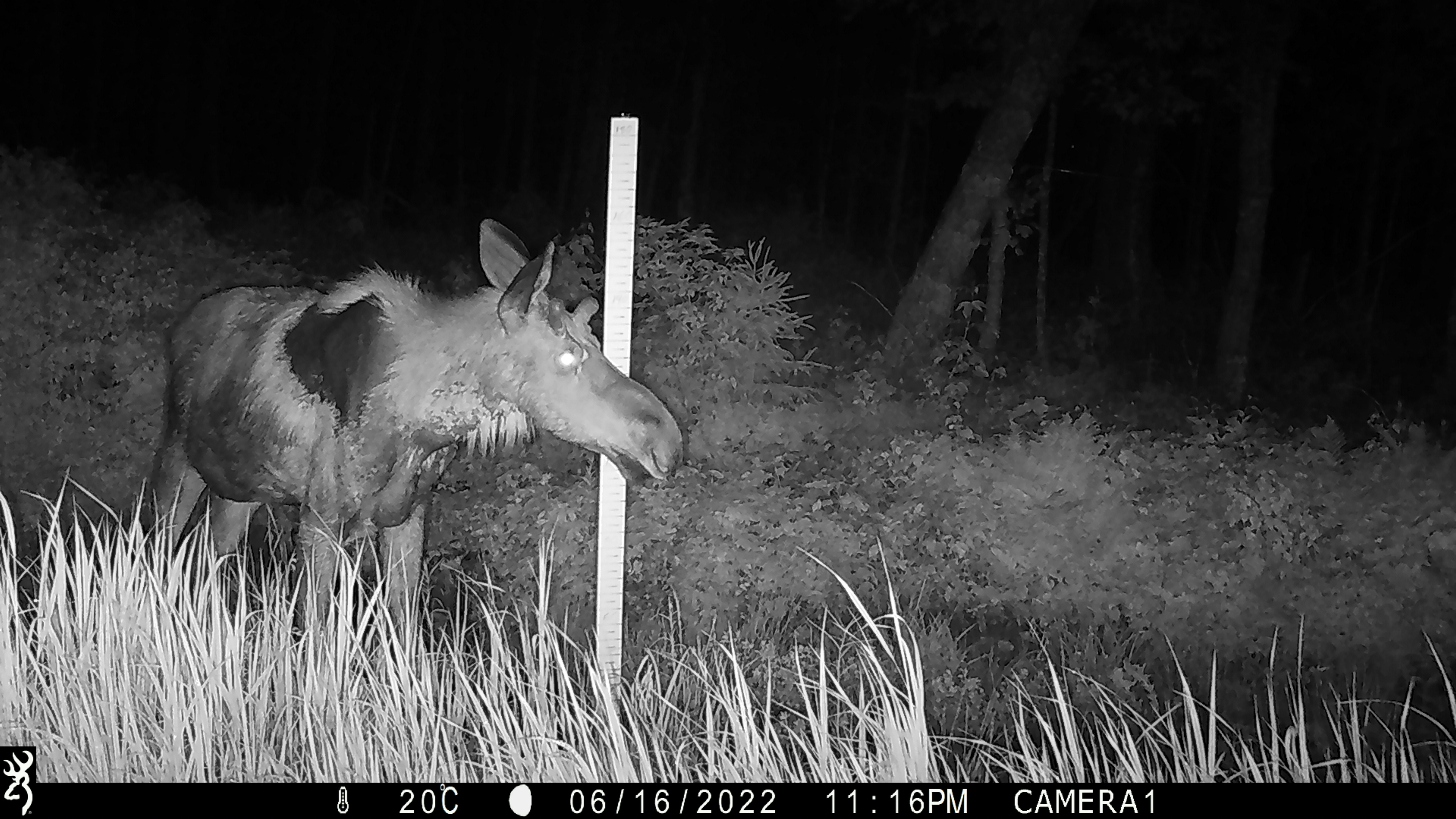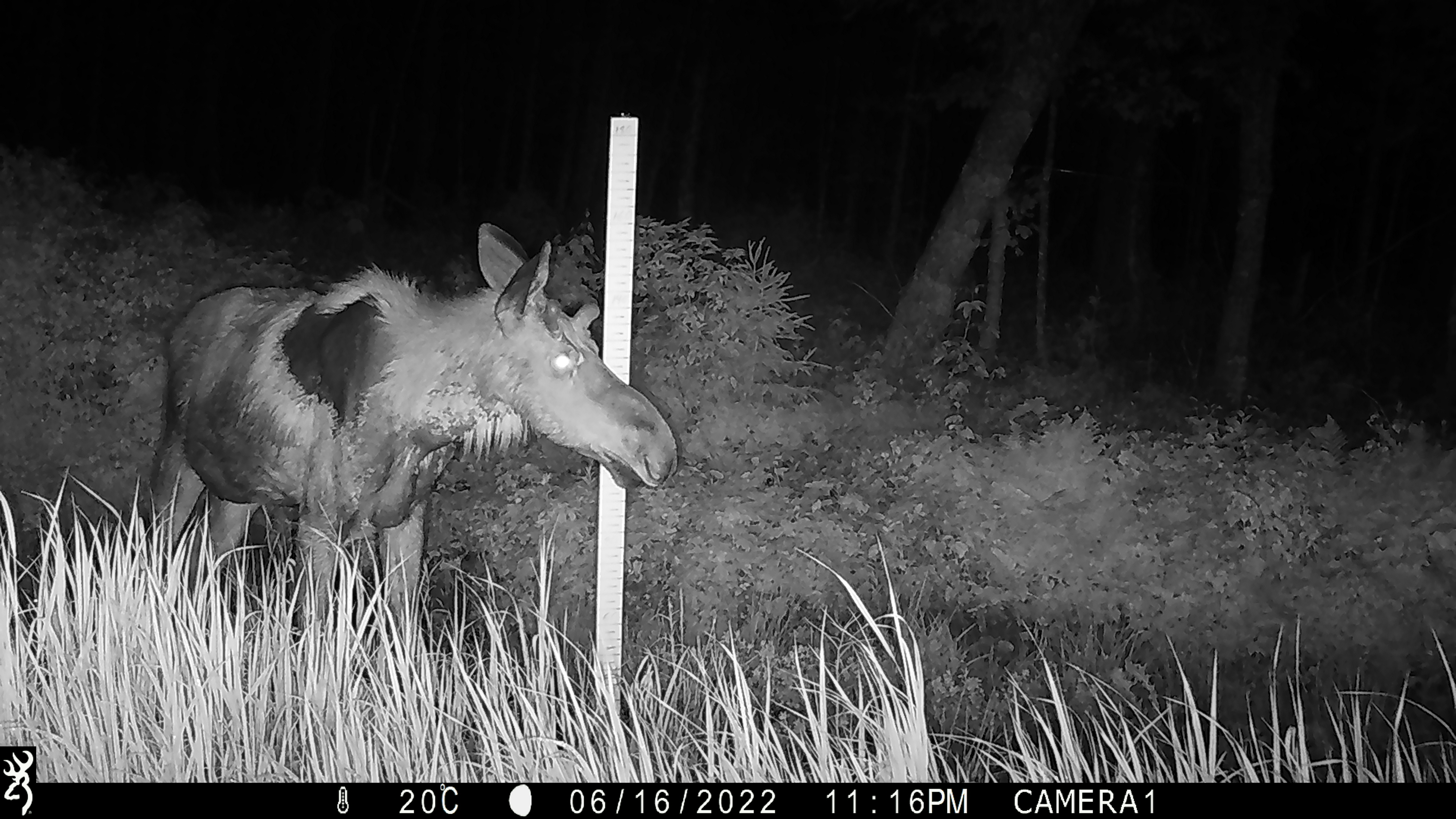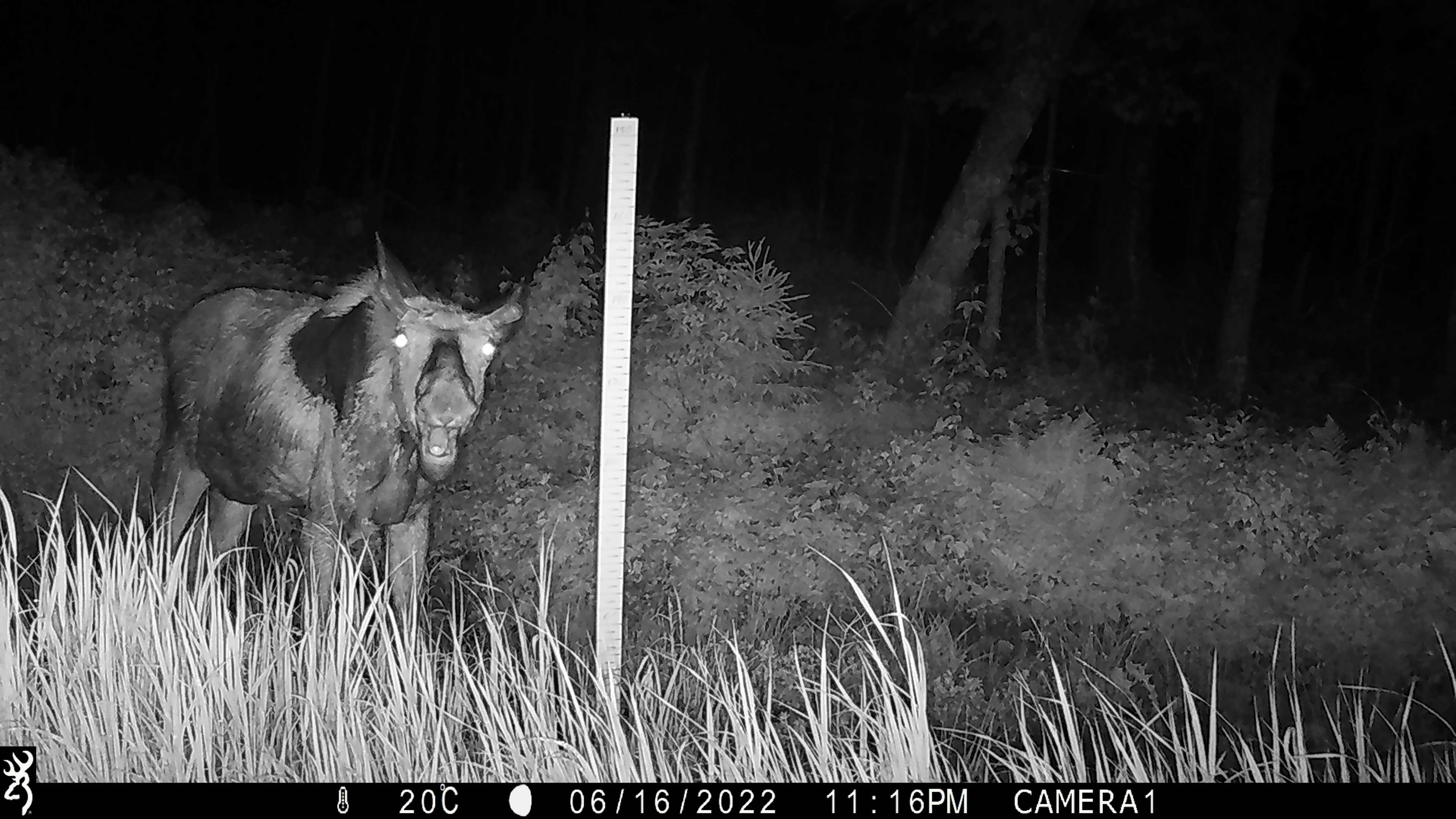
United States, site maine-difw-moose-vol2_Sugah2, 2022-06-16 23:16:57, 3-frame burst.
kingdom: Animalia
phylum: Chordata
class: Mammalia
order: Artiodactyla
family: Cervidae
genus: Alces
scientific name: Alces alces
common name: moose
Moose (Alces alces).